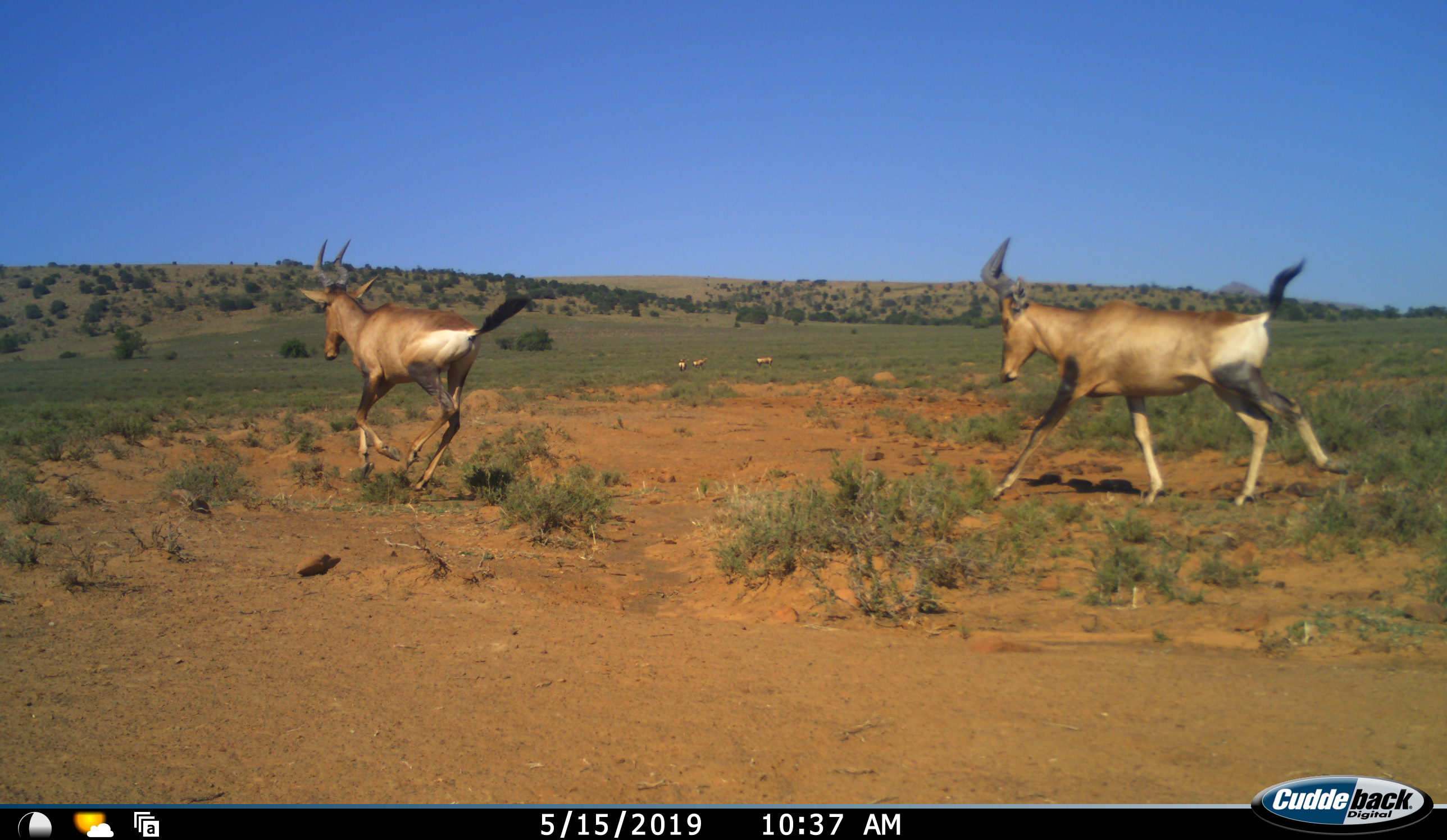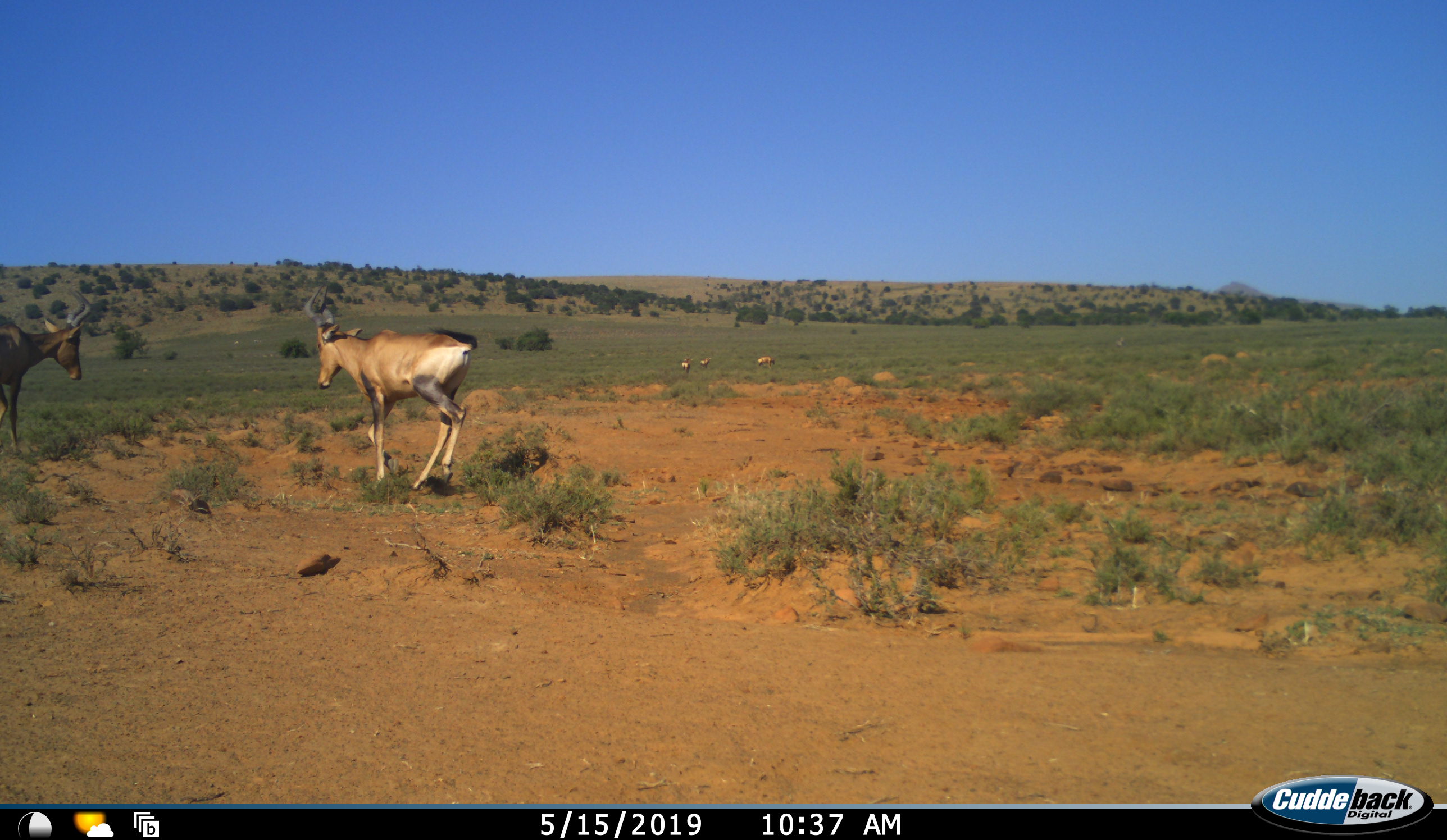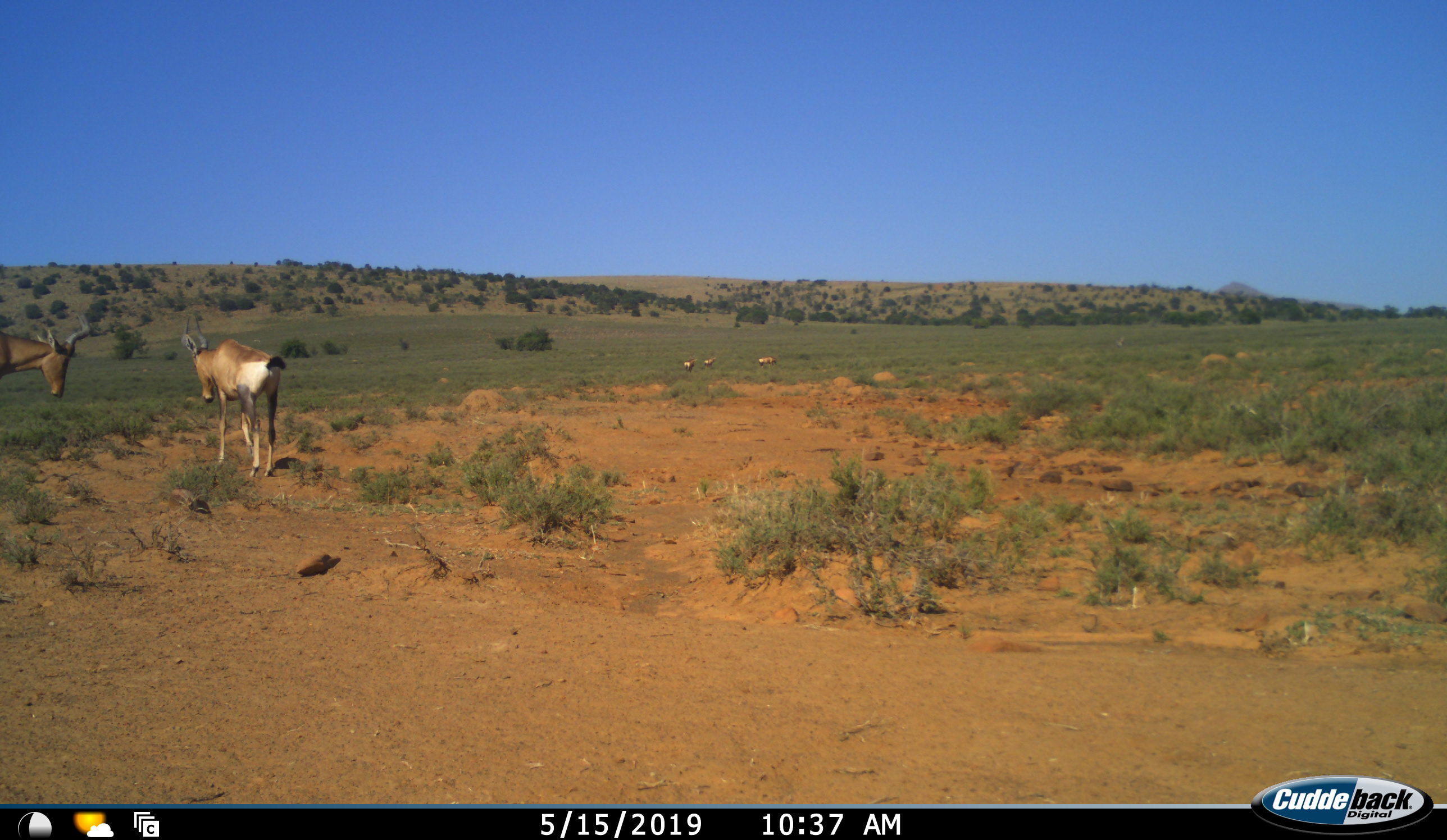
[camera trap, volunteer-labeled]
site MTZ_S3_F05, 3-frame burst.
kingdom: Animalia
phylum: Chordata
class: Mammalia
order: Artiodactyla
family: Bovidae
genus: Alcelaphus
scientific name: Alcelaphus buselaphus caama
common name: red hartebeest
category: hartebeestred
Hartebeestred (red hartebeest) (Alcelaphus buselaphus caama), count 5. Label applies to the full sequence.